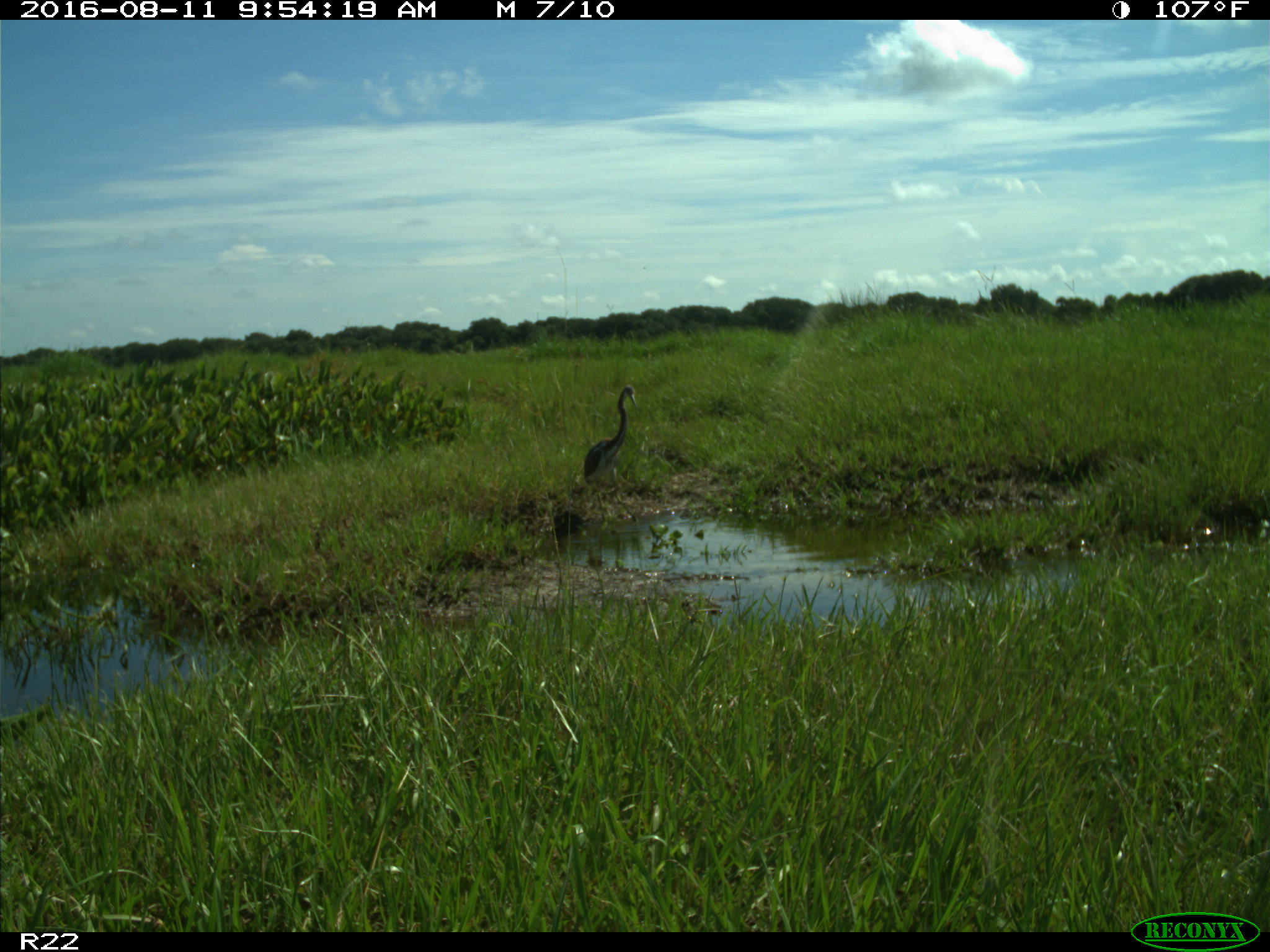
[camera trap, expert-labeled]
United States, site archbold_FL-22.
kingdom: Animalia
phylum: Chordata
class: Aves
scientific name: Aves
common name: birds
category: unidentified bird